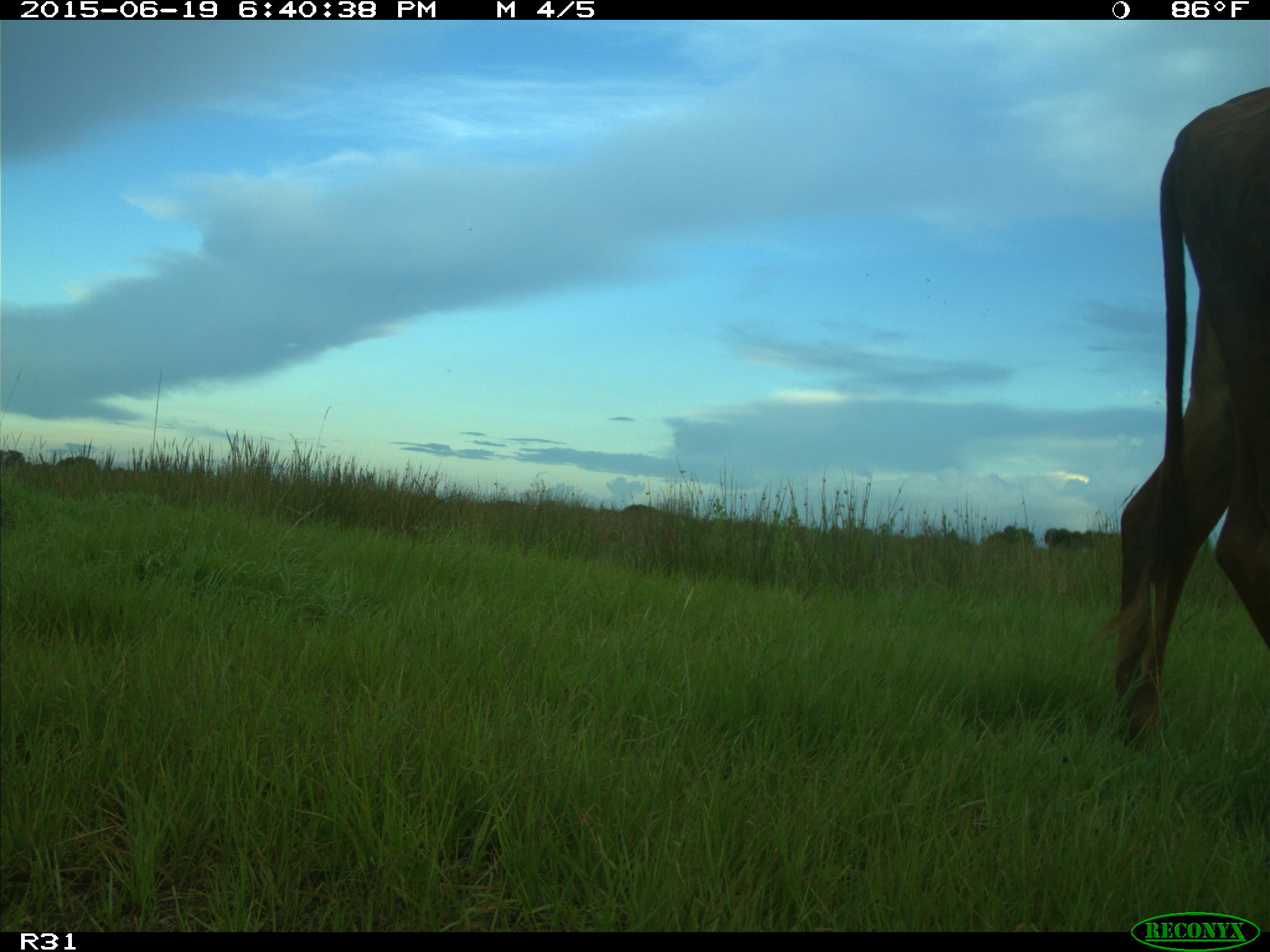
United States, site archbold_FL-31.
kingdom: Animalia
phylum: Chordata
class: Mammalia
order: Artiodactyla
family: Bovidae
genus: Bos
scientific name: Bos taurus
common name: domestic cow